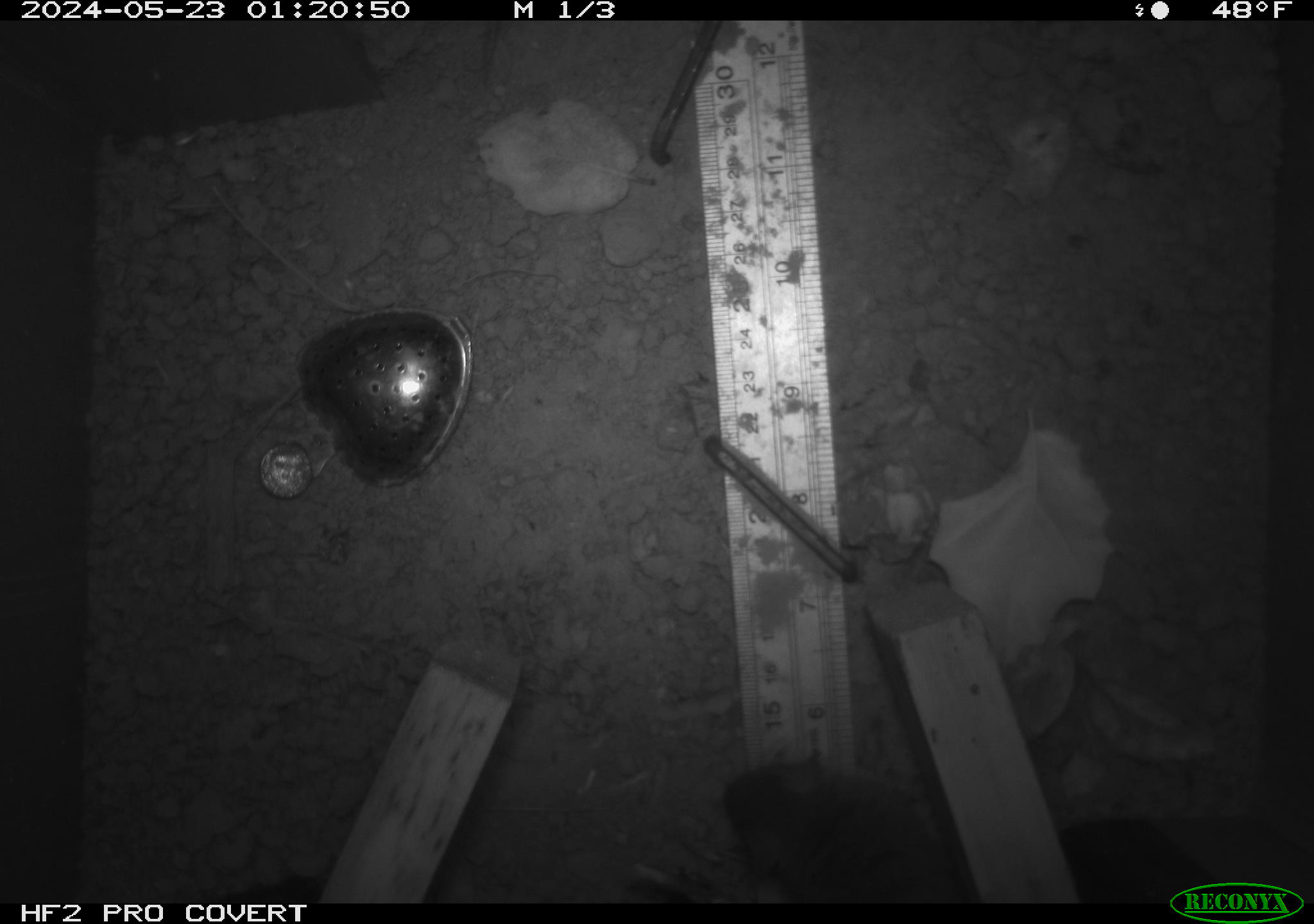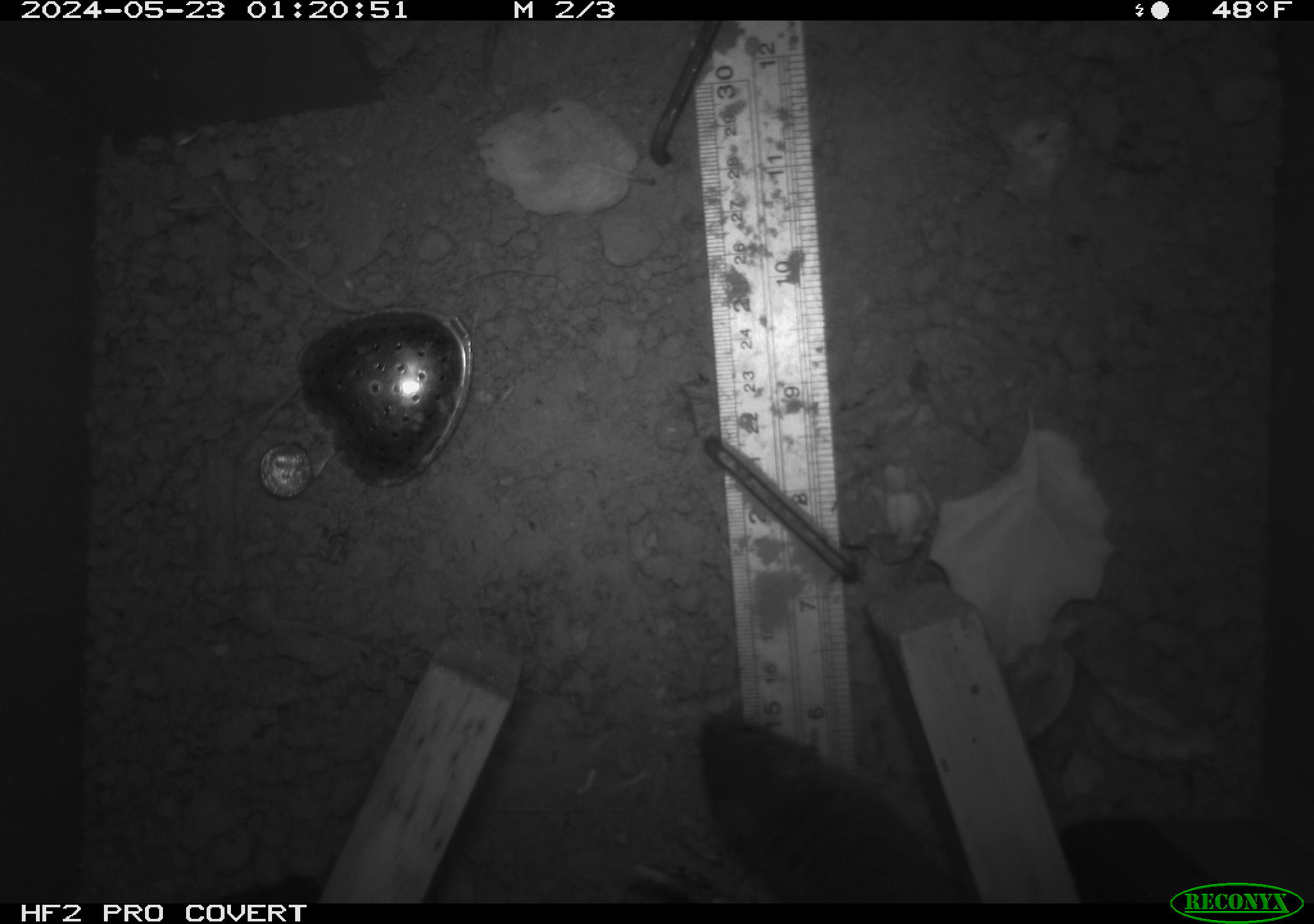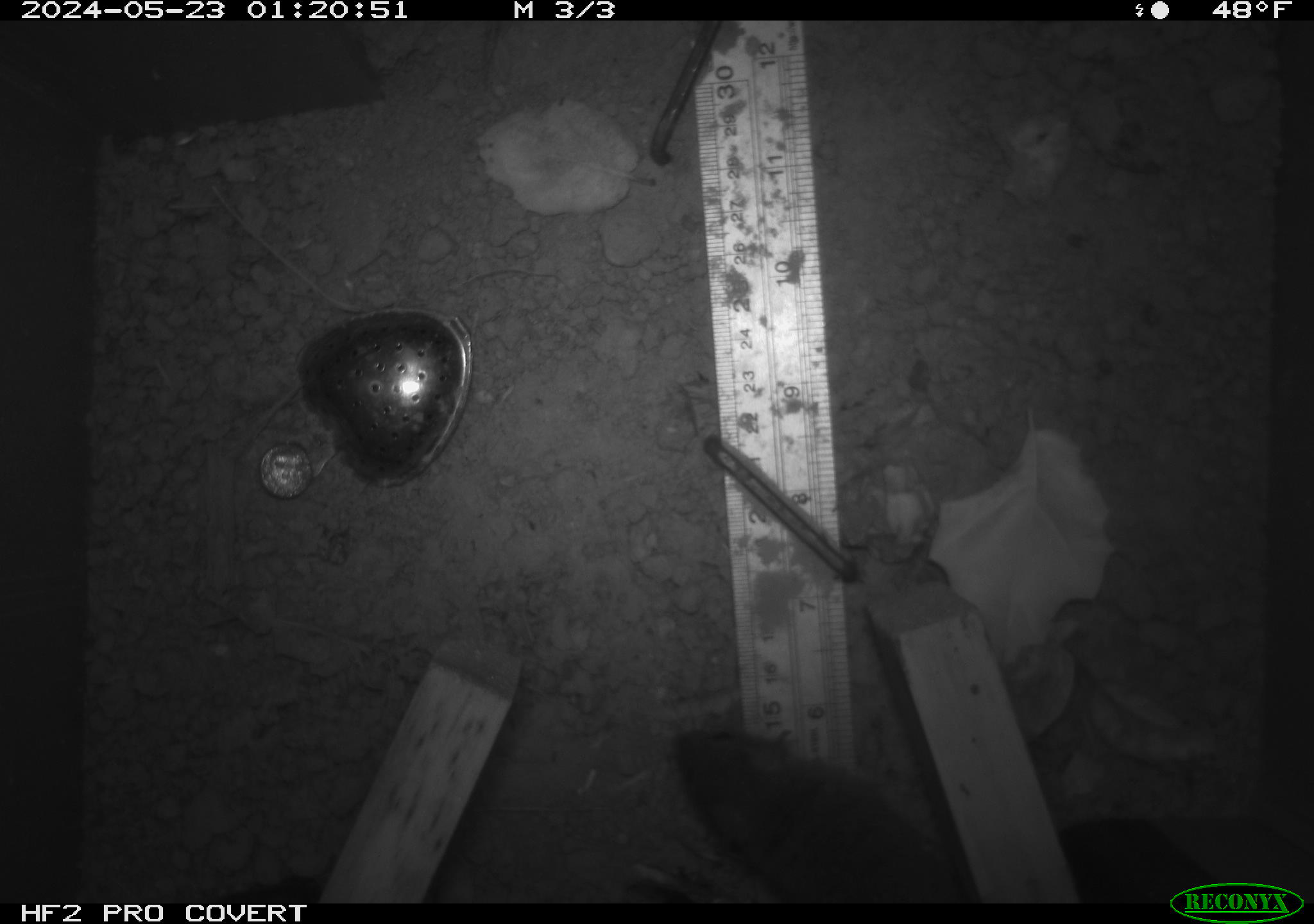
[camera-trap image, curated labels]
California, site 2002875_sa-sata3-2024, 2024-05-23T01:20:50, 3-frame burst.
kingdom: Animalia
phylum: Chordata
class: Mammalia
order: Rodentia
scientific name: Rodentia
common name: rodent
Rodent (Rodentia).